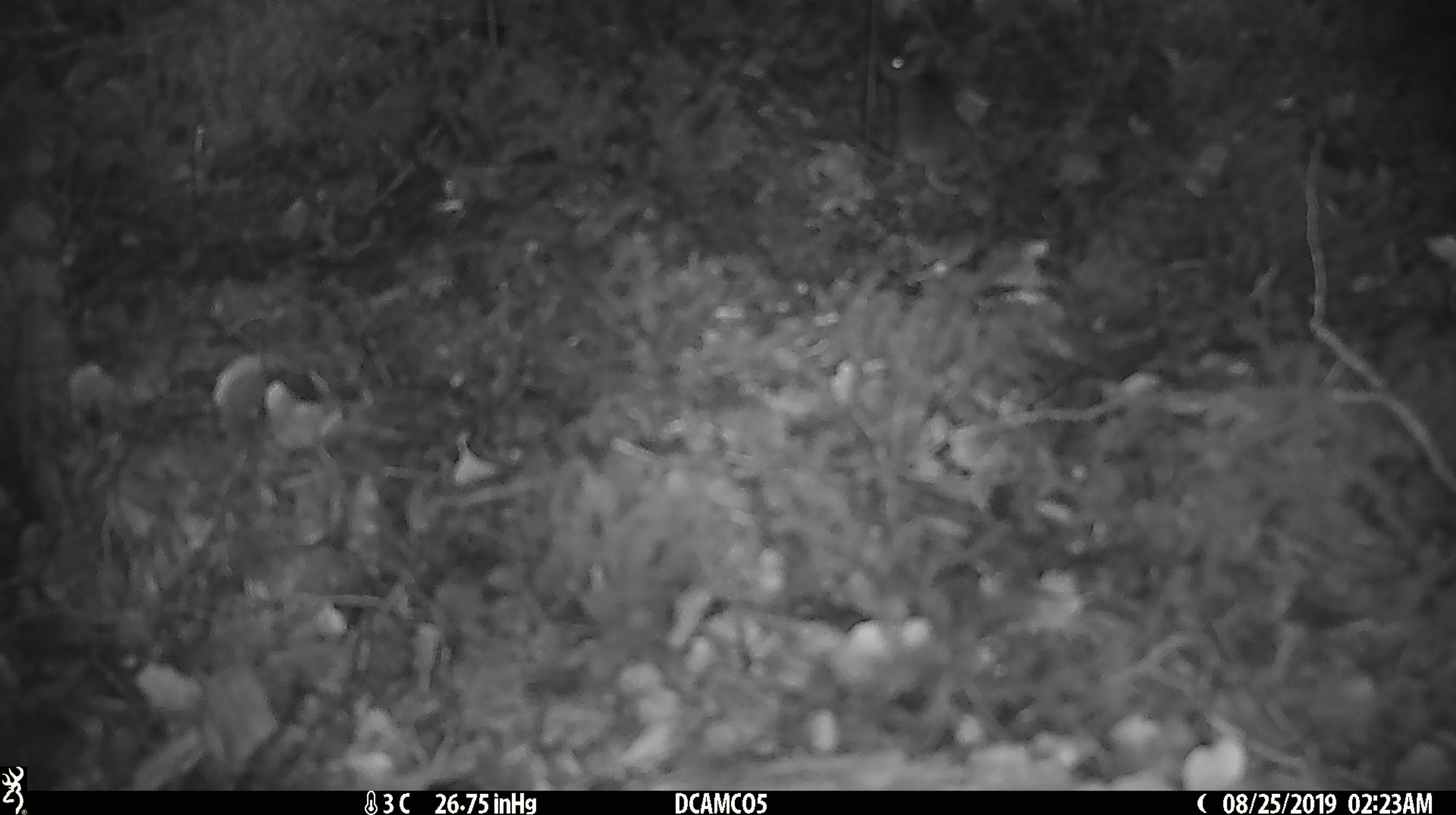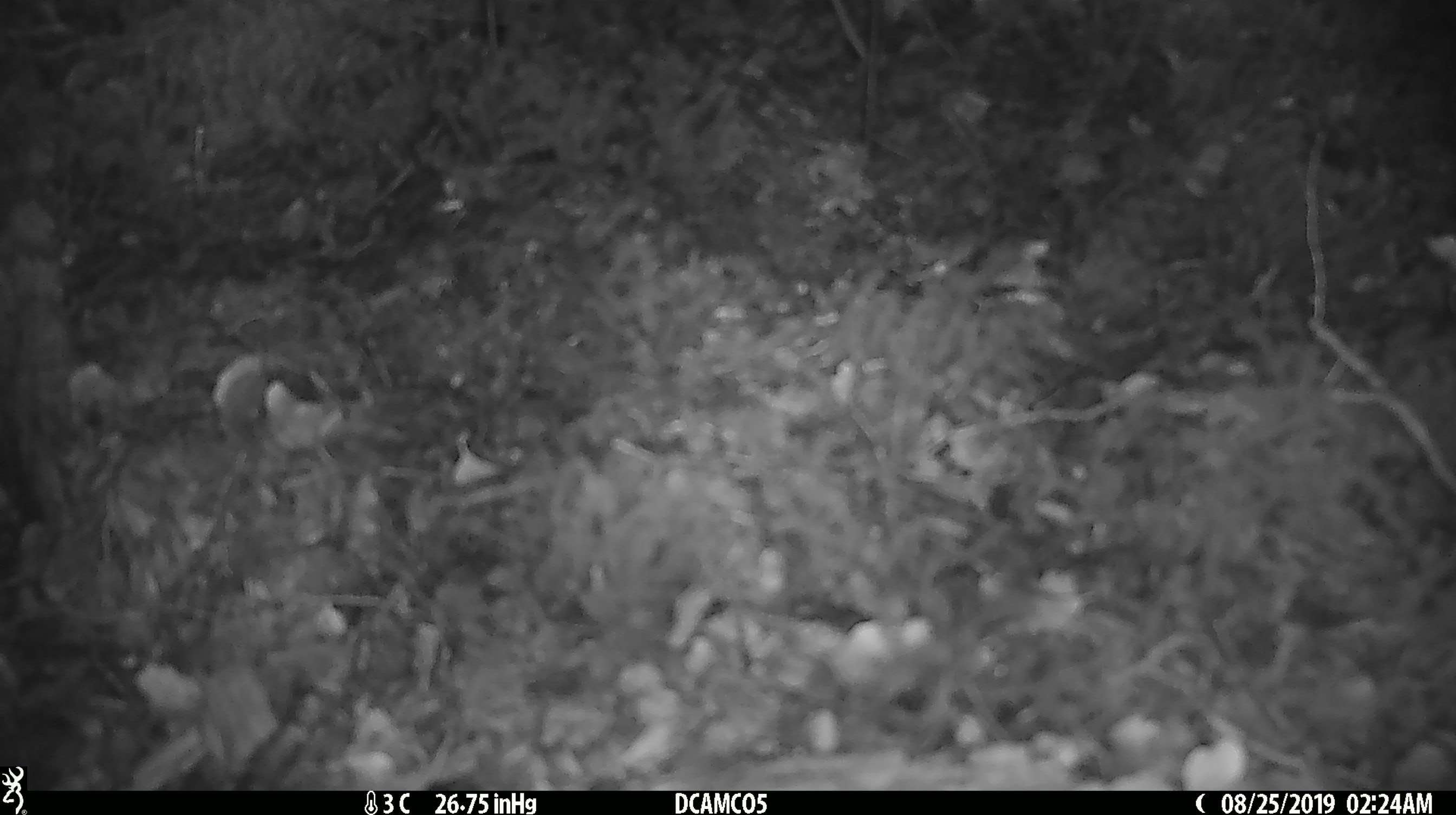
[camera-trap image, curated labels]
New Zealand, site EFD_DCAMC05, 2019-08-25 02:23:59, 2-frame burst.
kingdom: Animalia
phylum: Chordata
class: Mammalia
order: Rodentia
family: Muridae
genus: Mus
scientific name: Mus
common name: mouse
Mouse (Mus).